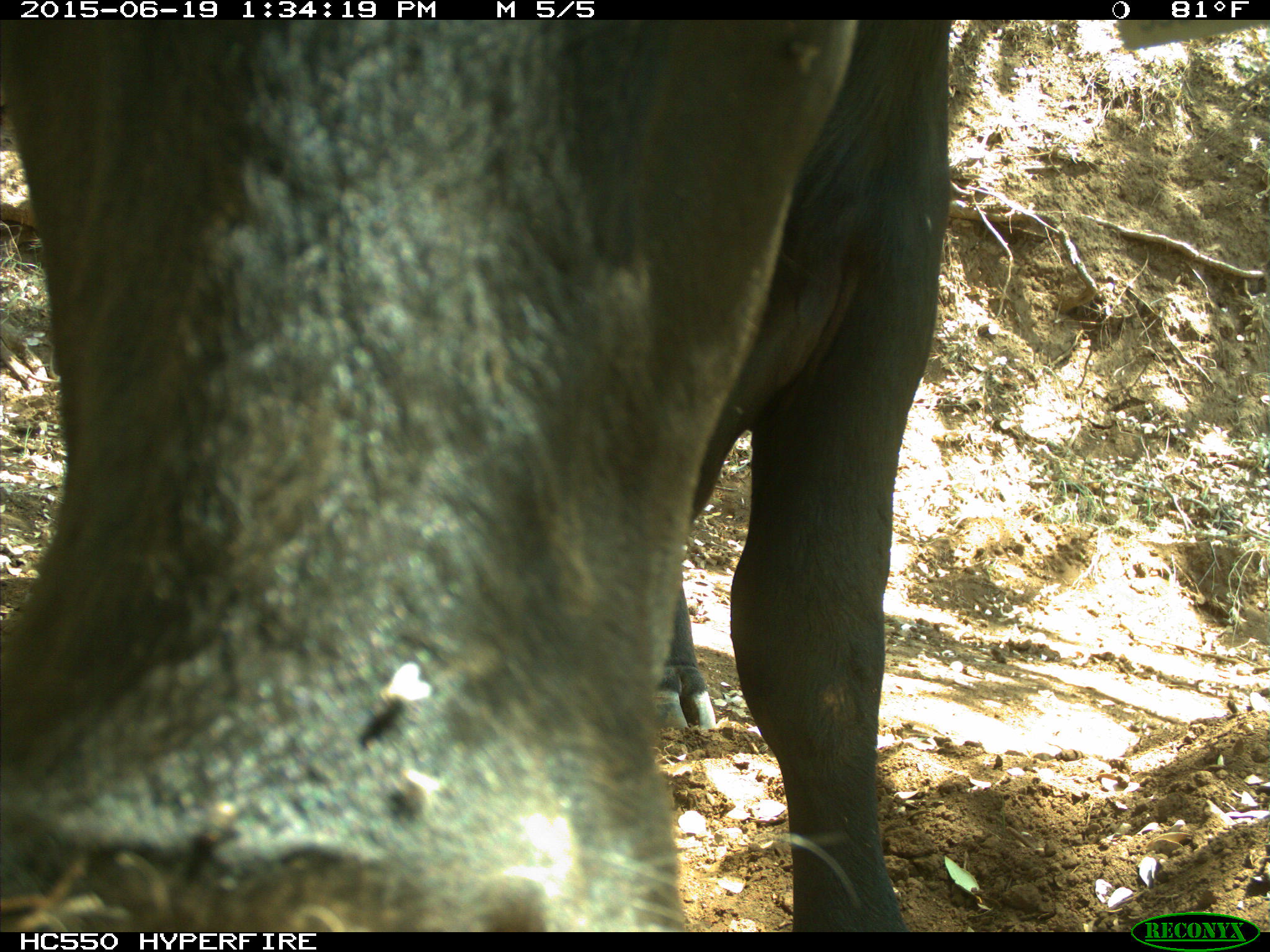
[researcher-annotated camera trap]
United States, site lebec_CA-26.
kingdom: Animalia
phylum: Chordata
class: Mammalia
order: Artiodactyla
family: Bovidae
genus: Bos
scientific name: Bos taurus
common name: domestic cow